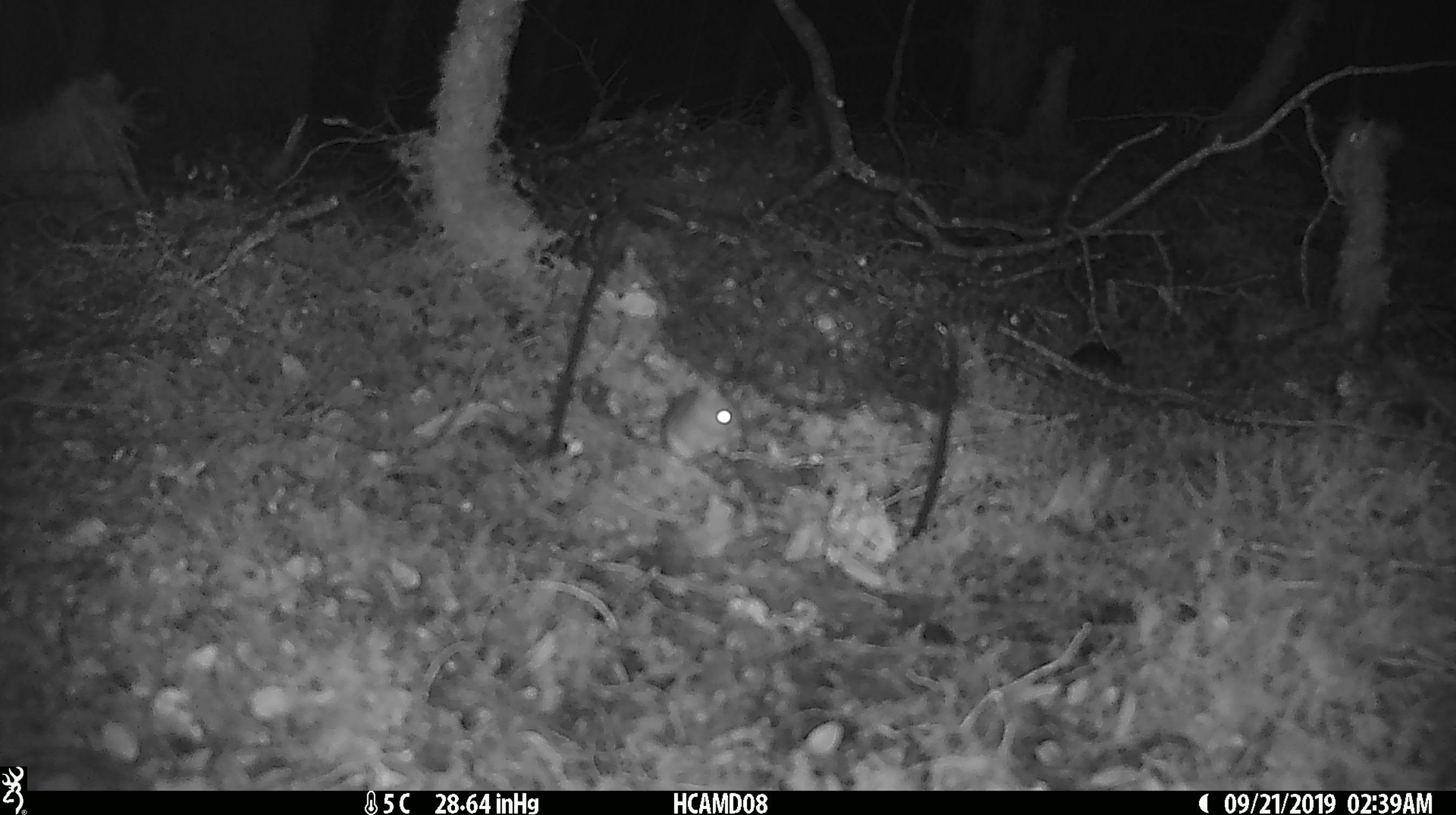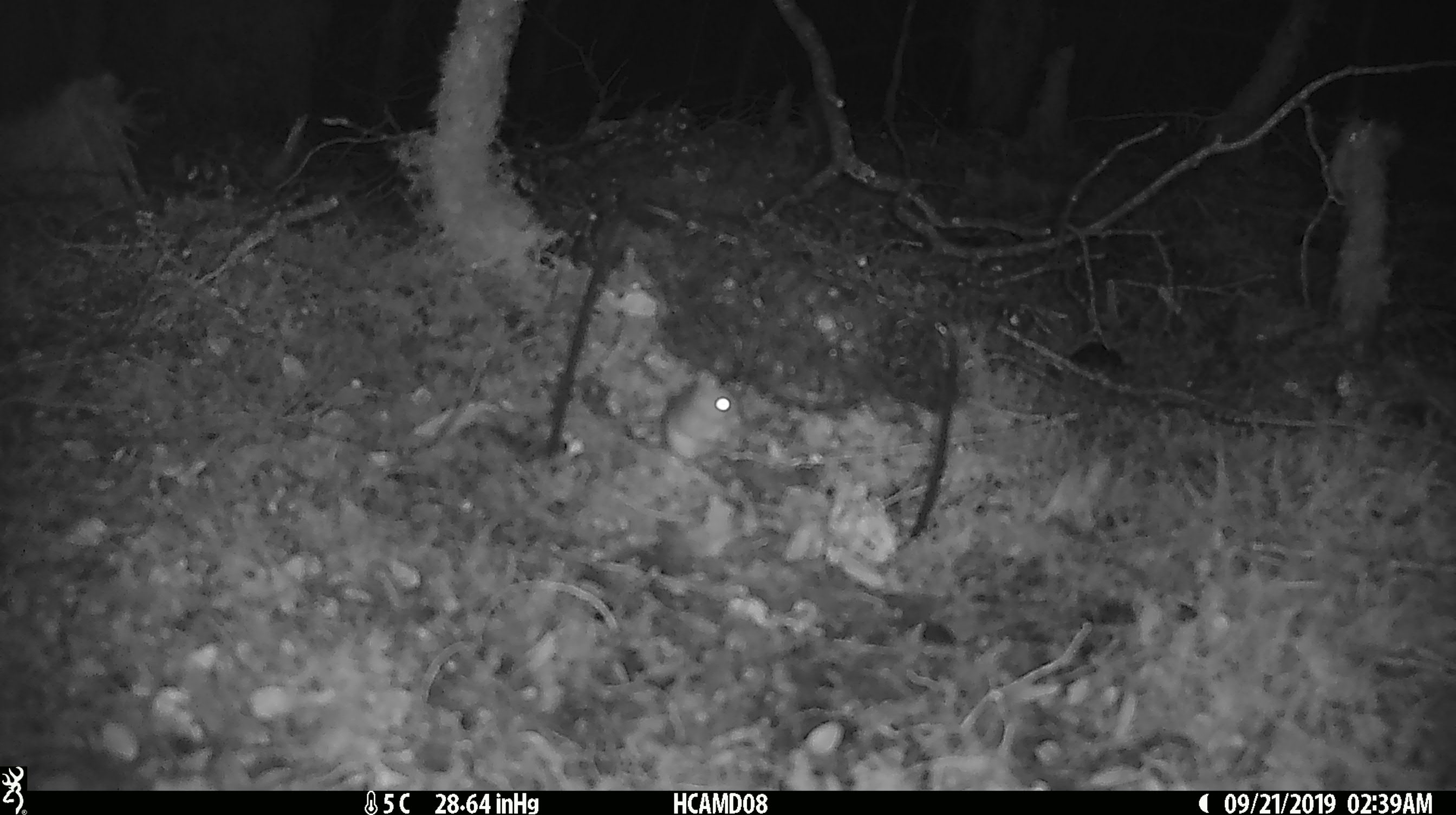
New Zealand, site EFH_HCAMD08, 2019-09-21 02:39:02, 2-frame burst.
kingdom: Animalia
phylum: Chordata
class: Mammalia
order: Rodentia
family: Muridae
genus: Mus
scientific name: Mus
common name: mouse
Mouse (Mus).